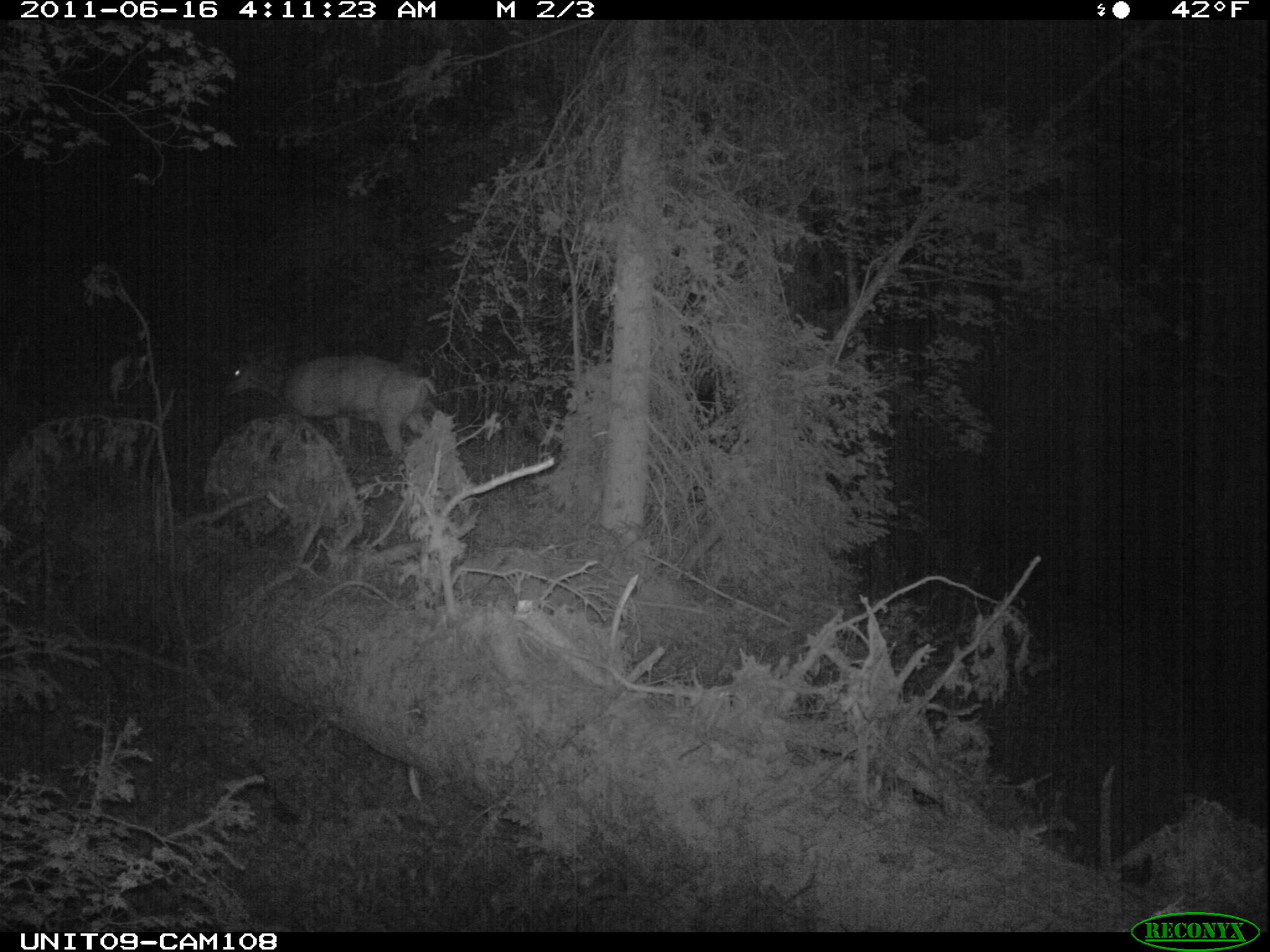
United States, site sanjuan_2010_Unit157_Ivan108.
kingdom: Animalia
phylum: Chordata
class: Mammalia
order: Artiodactyla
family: Cervidae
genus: Odocoileus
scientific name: Odocoileus hemionus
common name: mule deer